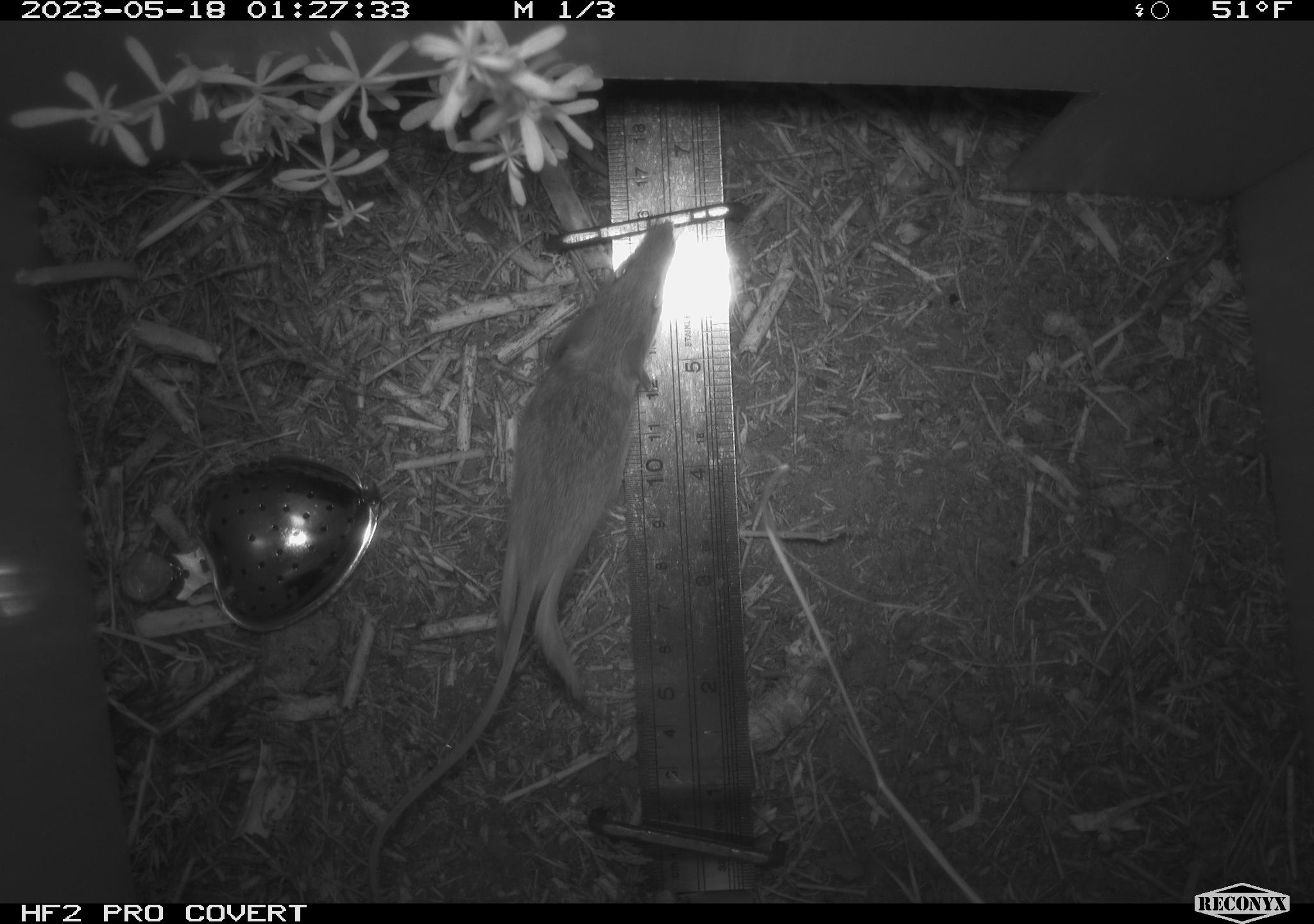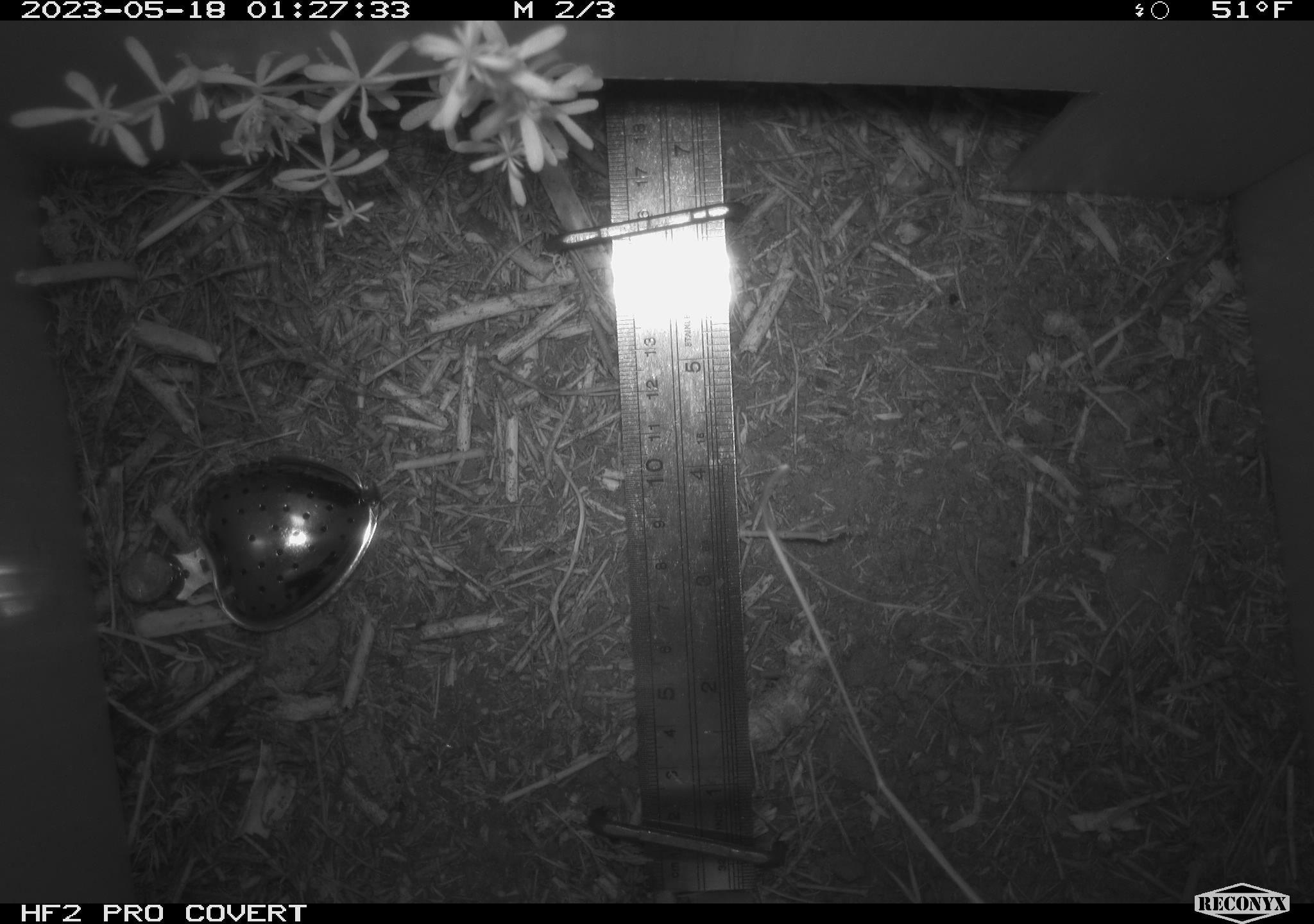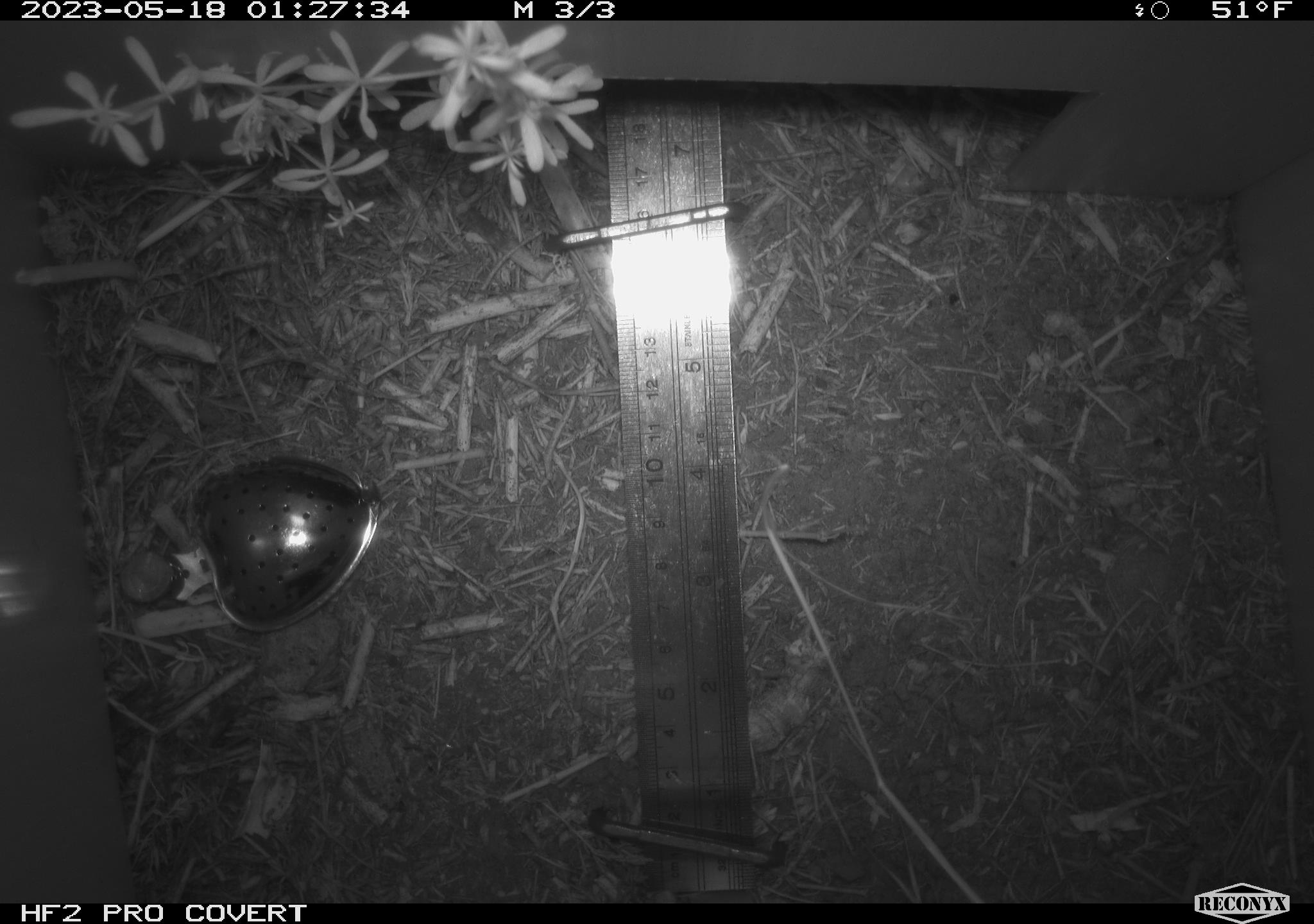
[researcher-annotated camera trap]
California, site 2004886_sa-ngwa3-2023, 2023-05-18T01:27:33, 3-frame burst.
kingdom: Animalia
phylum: Chordata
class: Mammalia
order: Rodentia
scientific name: Rodentia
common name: mouse species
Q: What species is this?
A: Mouse species (Rodentia).